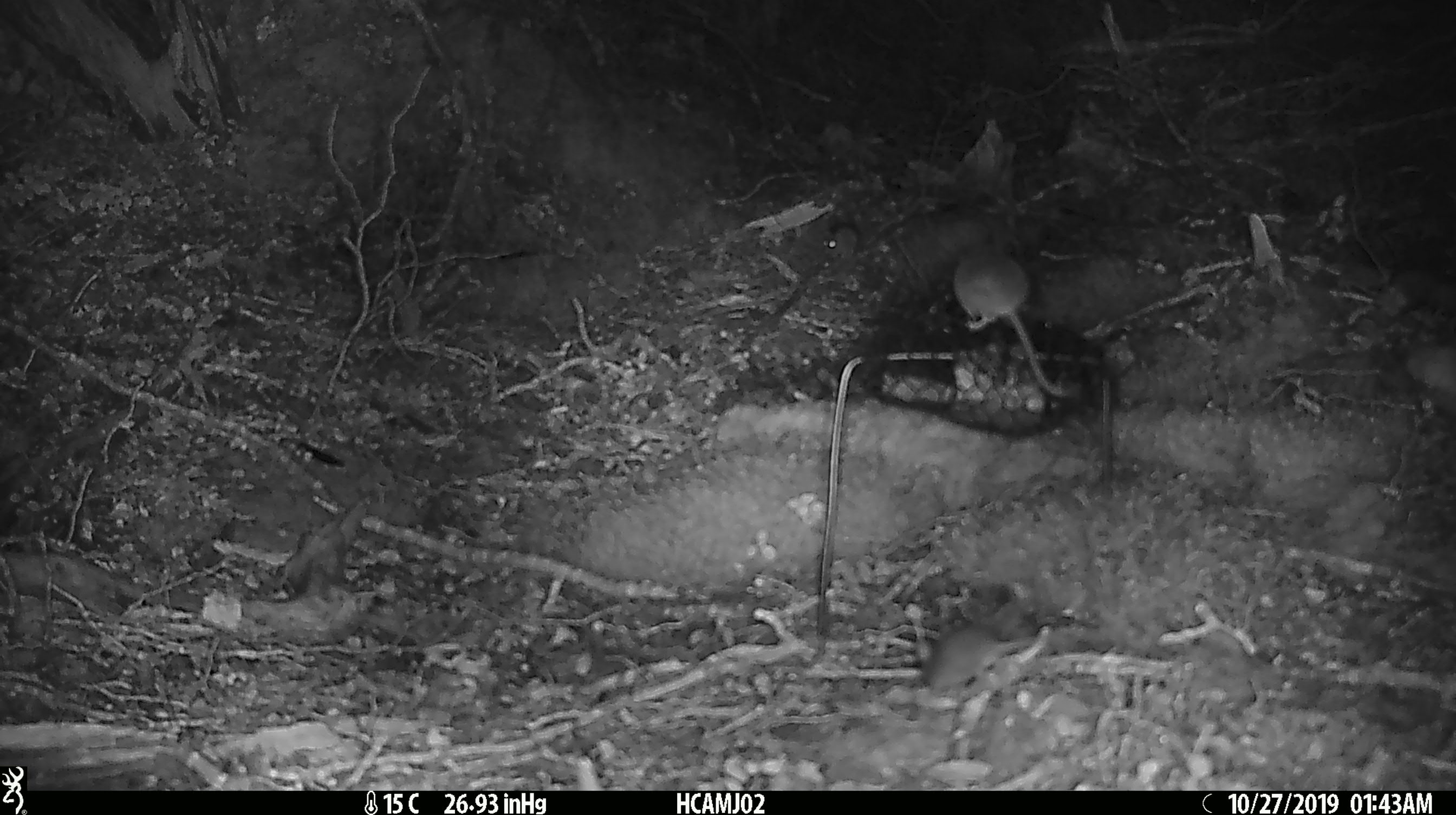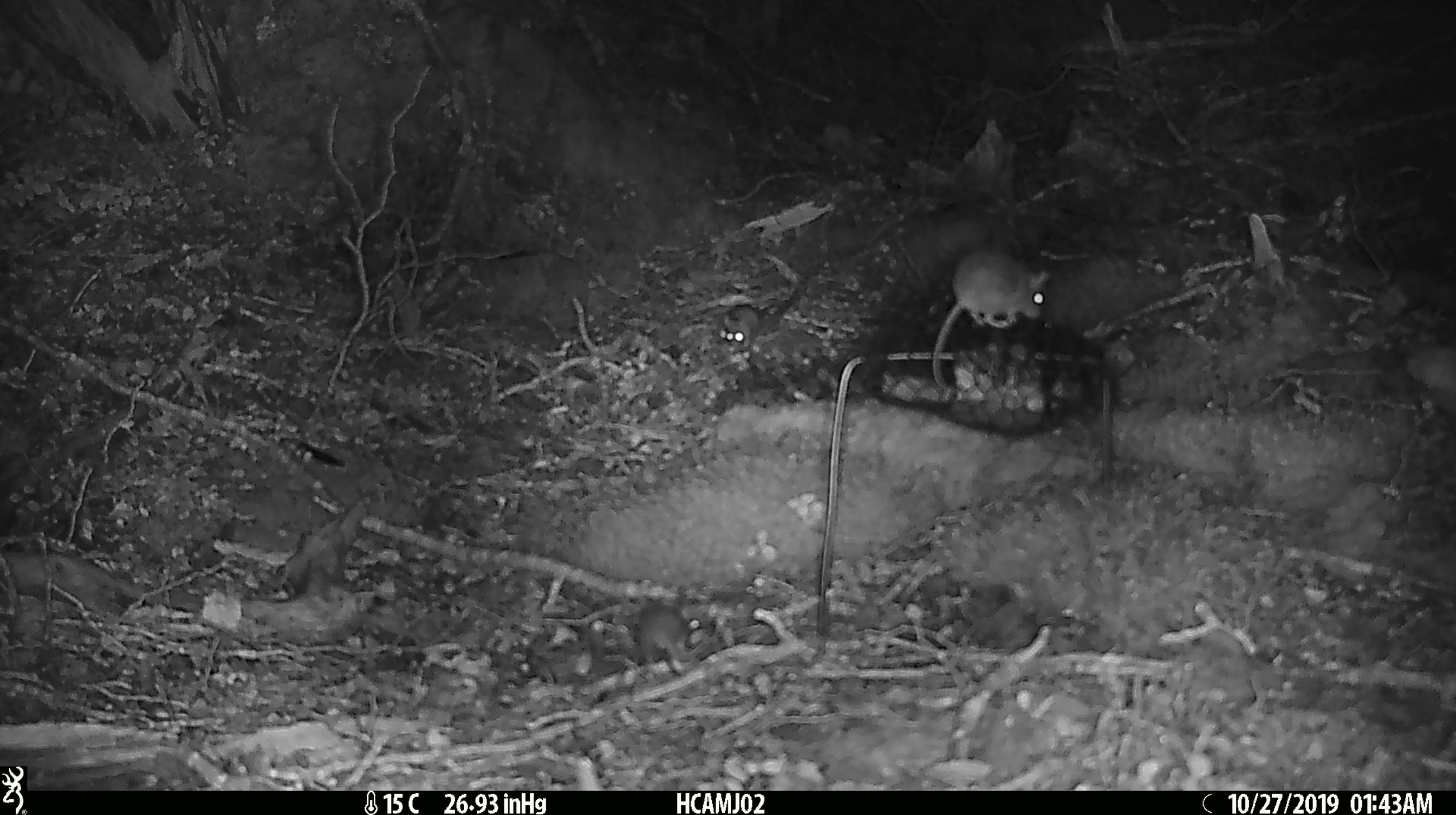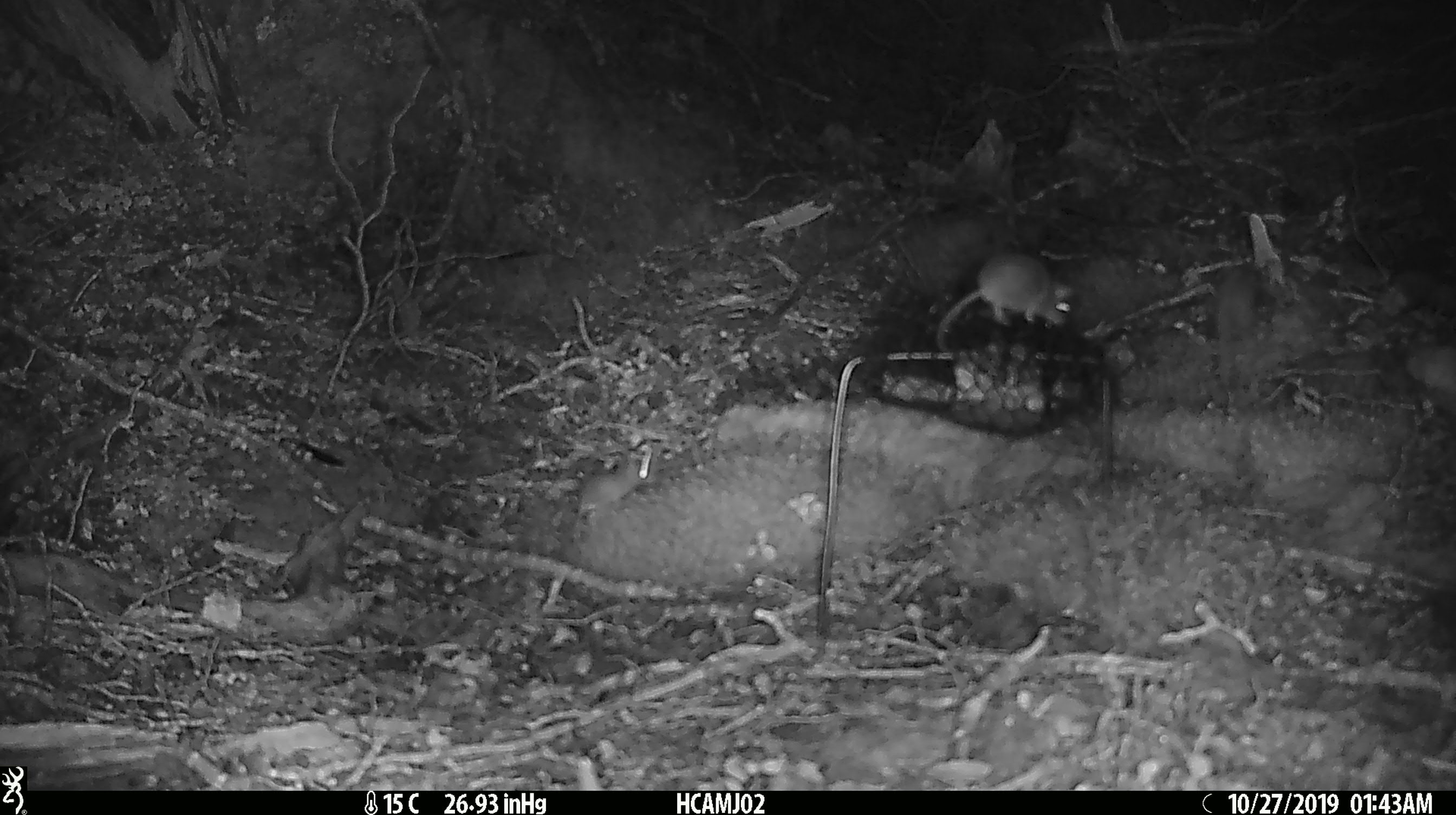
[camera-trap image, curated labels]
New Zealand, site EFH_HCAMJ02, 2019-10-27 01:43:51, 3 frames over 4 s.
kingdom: Animalia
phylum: Chordata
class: Mammalia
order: Rodentia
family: Muridae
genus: Mus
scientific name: Mus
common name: mouse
Mouse (Mus).